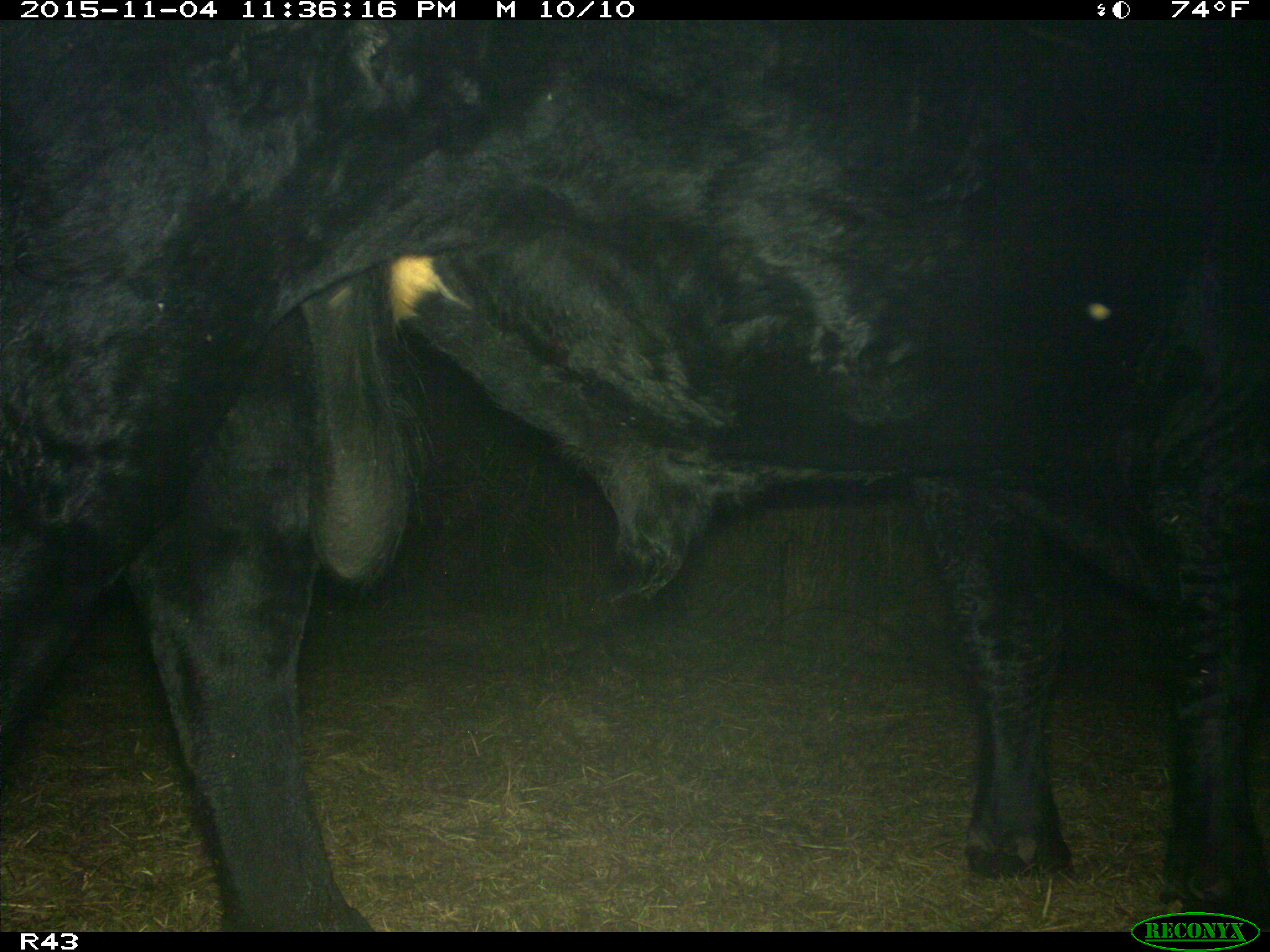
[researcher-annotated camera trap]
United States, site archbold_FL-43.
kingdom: Animalia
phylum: Chordata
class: Mammalia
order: Artiodactyla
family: Bovidae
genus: Bos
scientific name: Bos taurus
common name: domestic cow